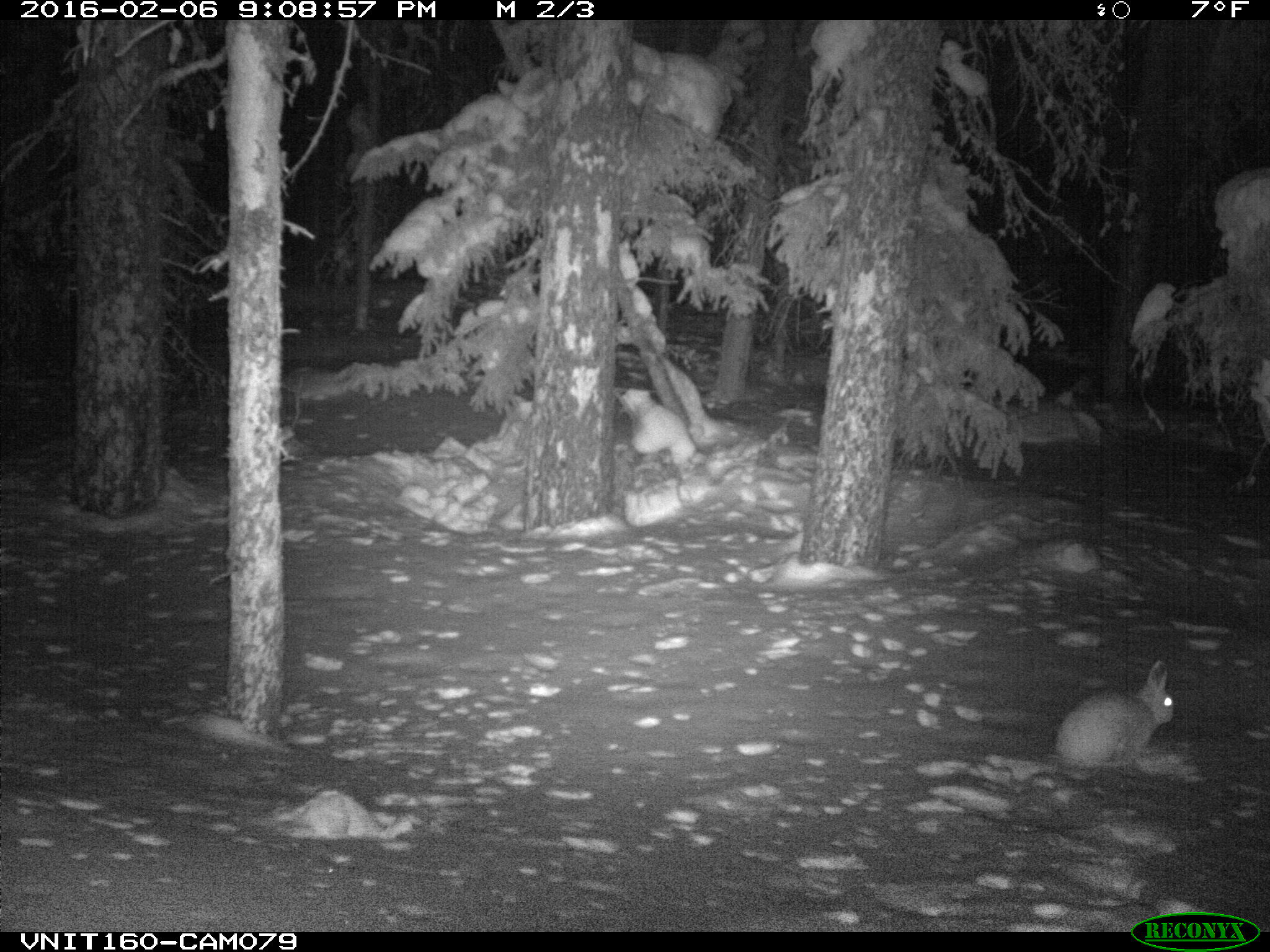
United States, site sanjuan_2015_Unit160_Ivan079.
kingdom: Animalia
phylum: Chordata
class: Mammalia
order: Lagomorpha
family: Leporidae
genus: Lepus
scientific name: Lepus americanus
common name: snowshoe hare